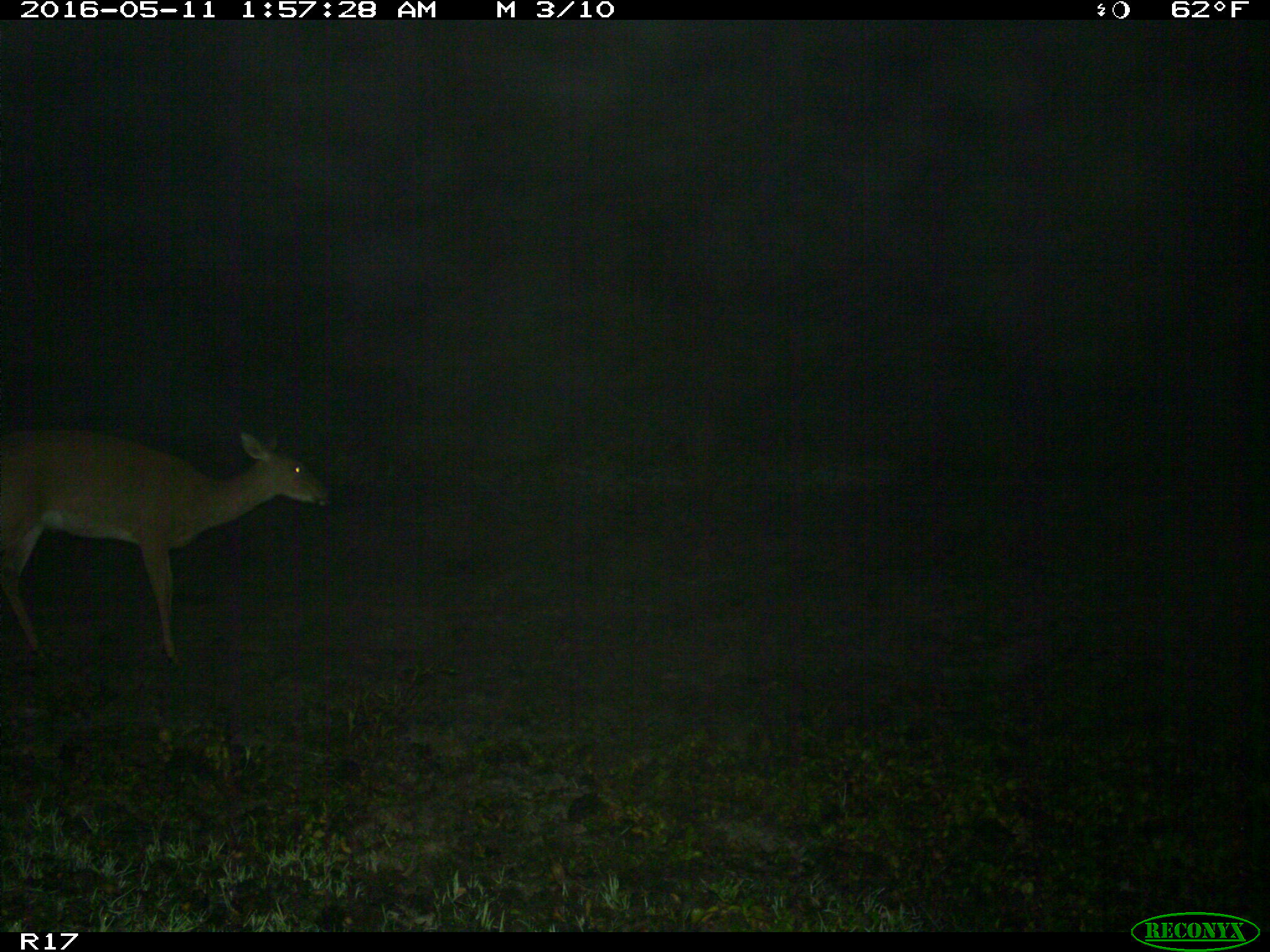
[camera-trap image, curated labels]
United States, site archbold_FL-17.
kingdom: Animalia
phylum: Chordata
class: Mammalia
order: Artiodactyla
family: Cervidae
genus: Odocoileus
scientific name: Odocoileus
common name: deer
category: unidentified deer